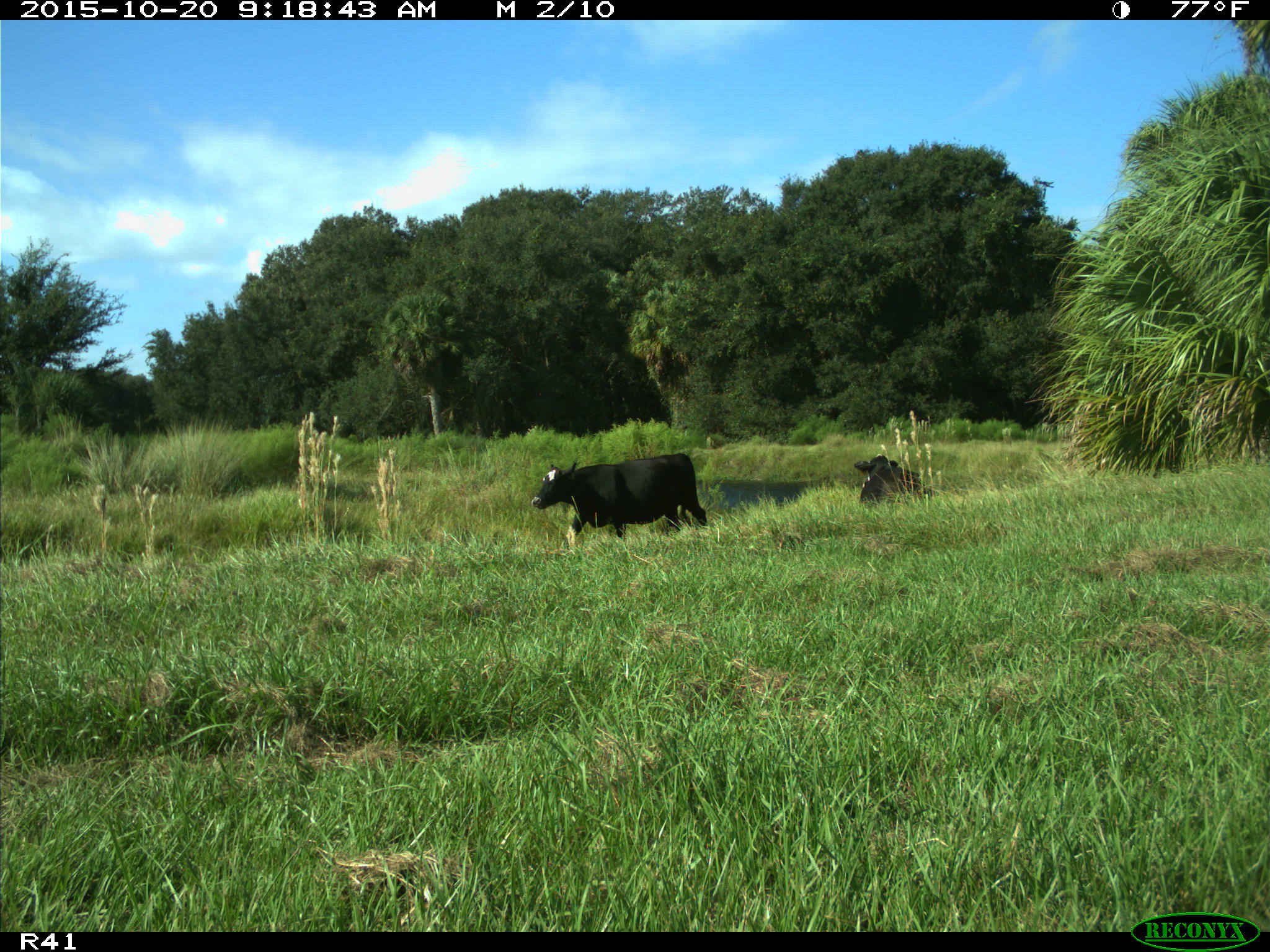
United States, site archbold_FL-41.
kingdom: Animalia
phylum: Chordata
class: Mammalia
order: Artiodactyla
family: Bovidae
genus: Bos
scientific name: Bos taurus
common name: domestic cow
Bos taurus (domestic cow).